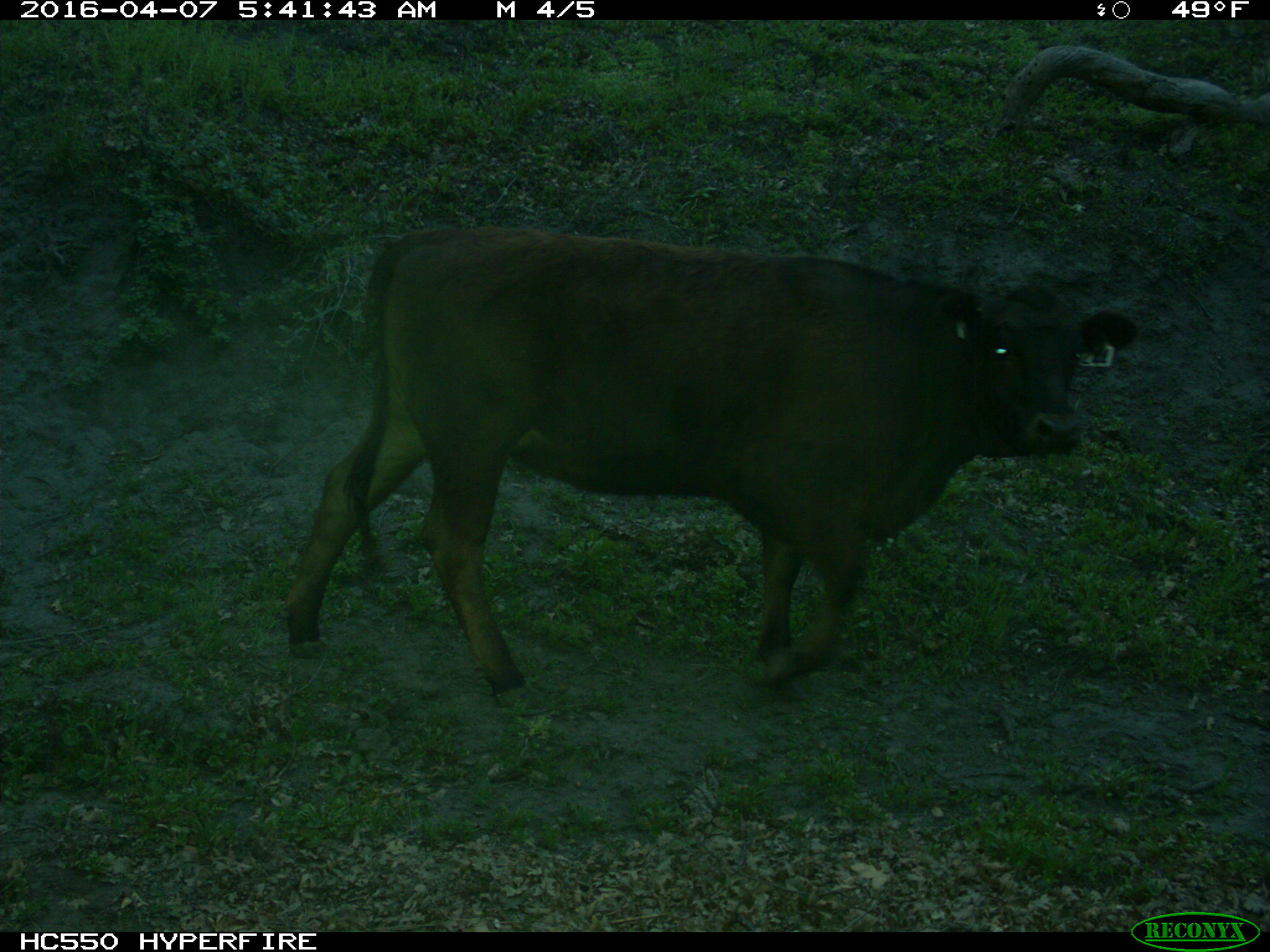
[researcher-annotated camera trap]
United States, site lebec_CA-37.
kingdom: Animalia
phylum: Chordata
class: Mammalia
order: Artiodactyla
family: Bovidae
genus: Bos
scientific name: Bos taurus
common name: domestic cow